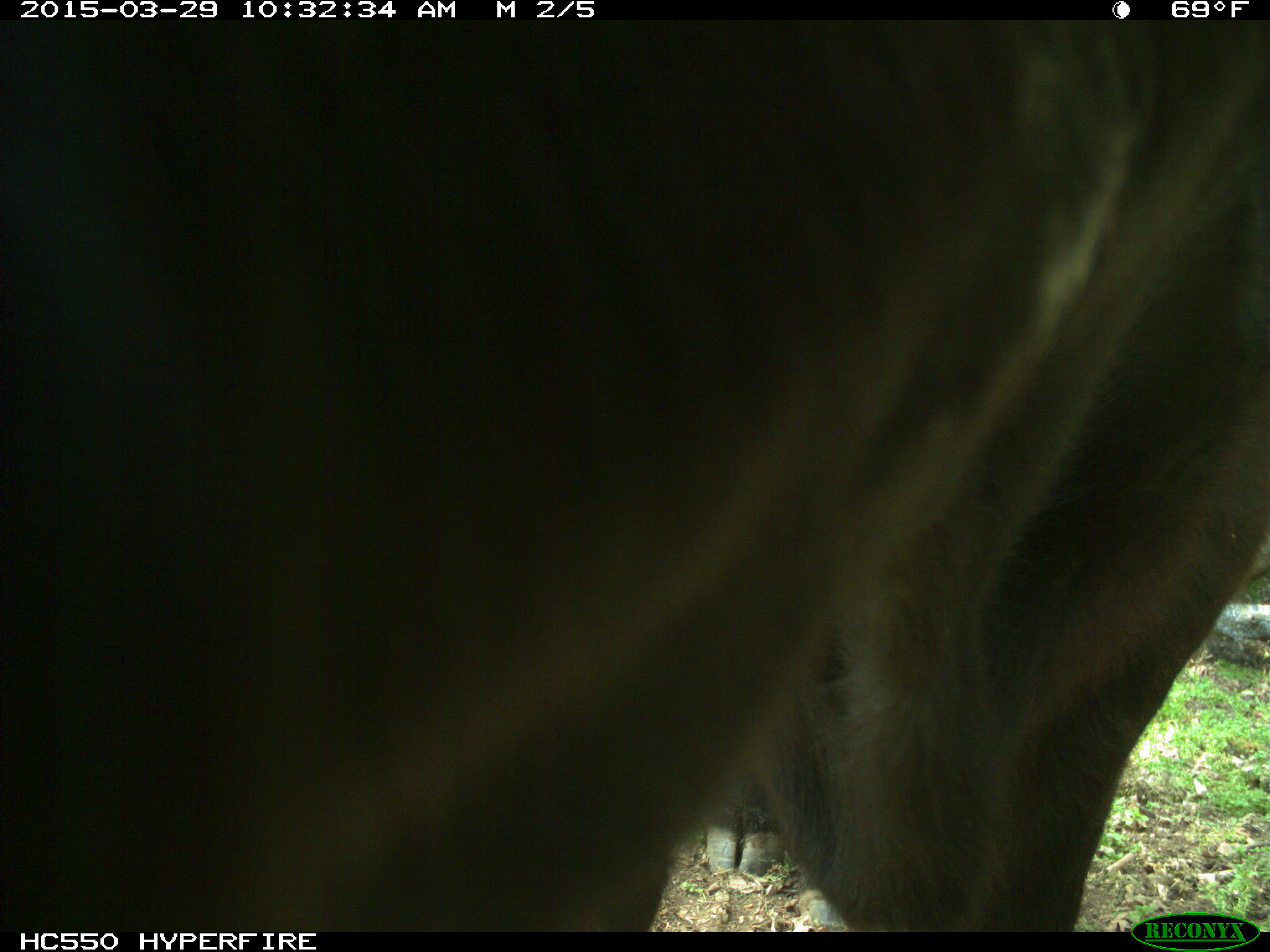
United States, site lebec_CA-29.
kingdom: Animalia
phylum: Chordata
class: Mammalia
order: Artiodactyla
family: Bovidae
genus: Bos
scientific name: Bos taurus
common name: domestic cow